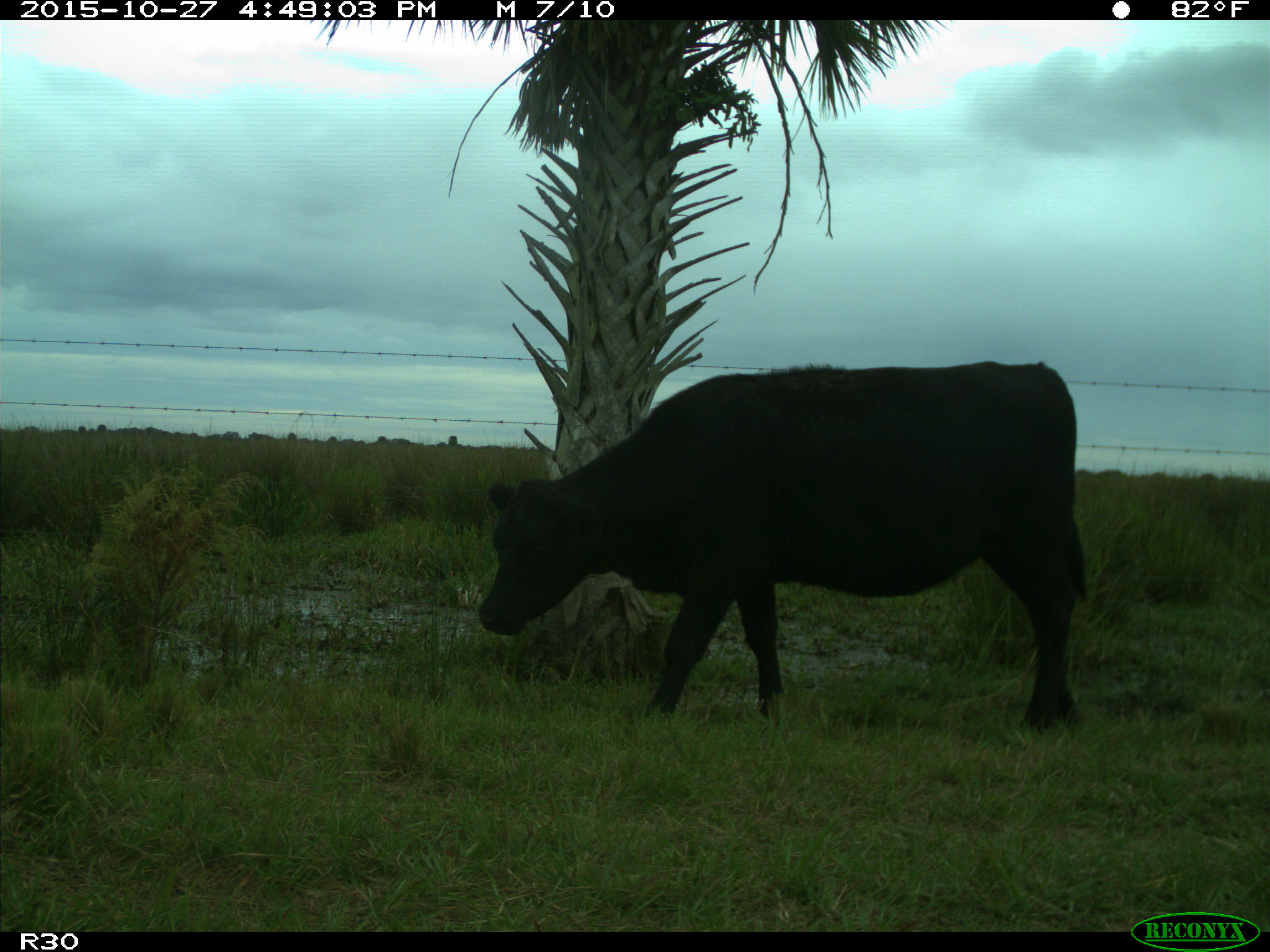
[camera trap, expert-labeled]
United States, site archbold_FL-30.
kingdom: Animalia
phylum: Chordata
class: Mammalia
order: Artiodactyla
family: Bovidae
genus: Bos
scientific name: Bos taurus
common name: domestic cow